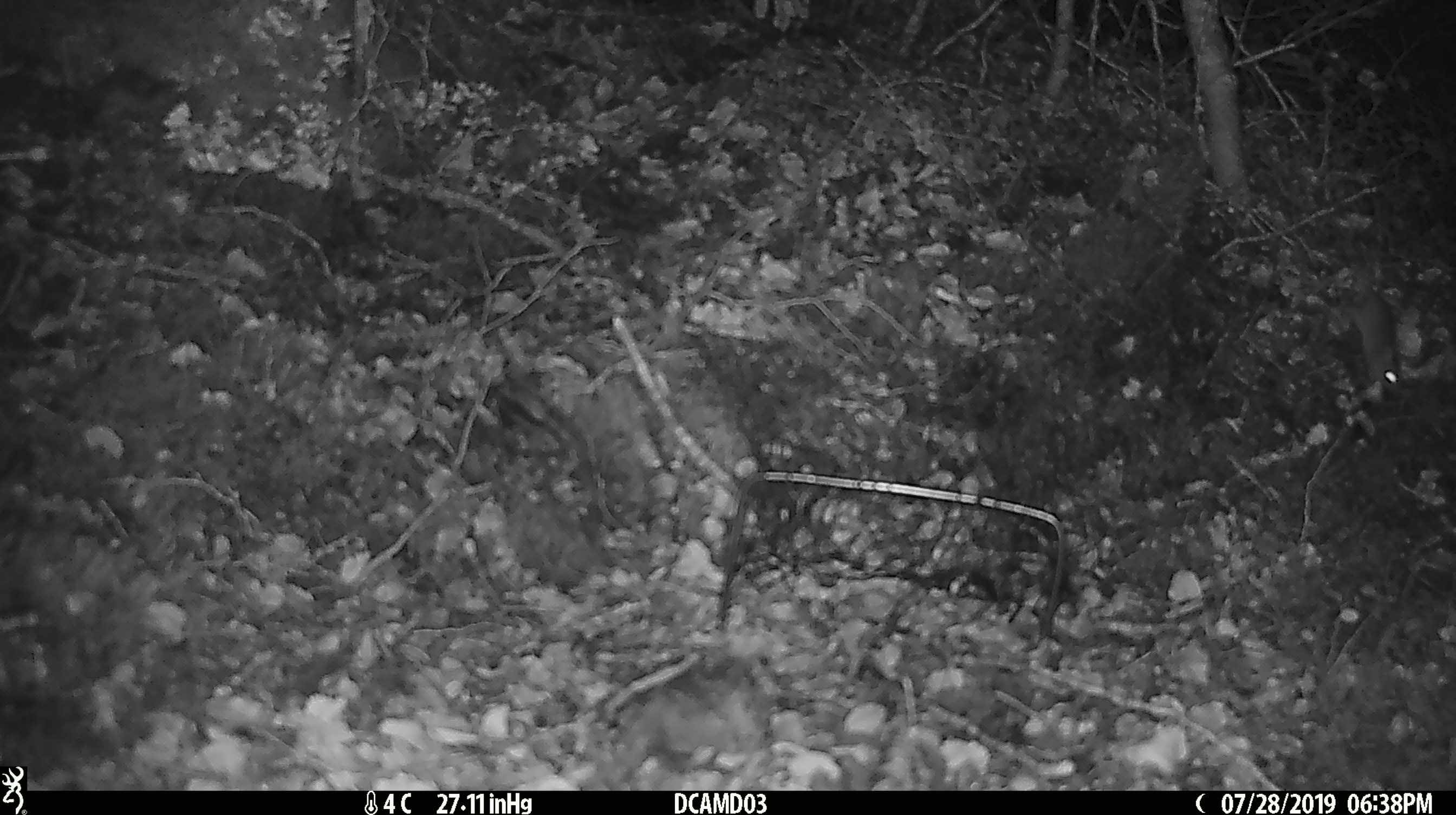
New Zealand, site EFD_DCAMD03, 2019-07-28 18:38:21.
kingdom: Animalia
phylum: Chordata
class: Mammalia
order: Rodentia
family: Muridae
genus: Mus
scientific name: Mus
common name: mouse